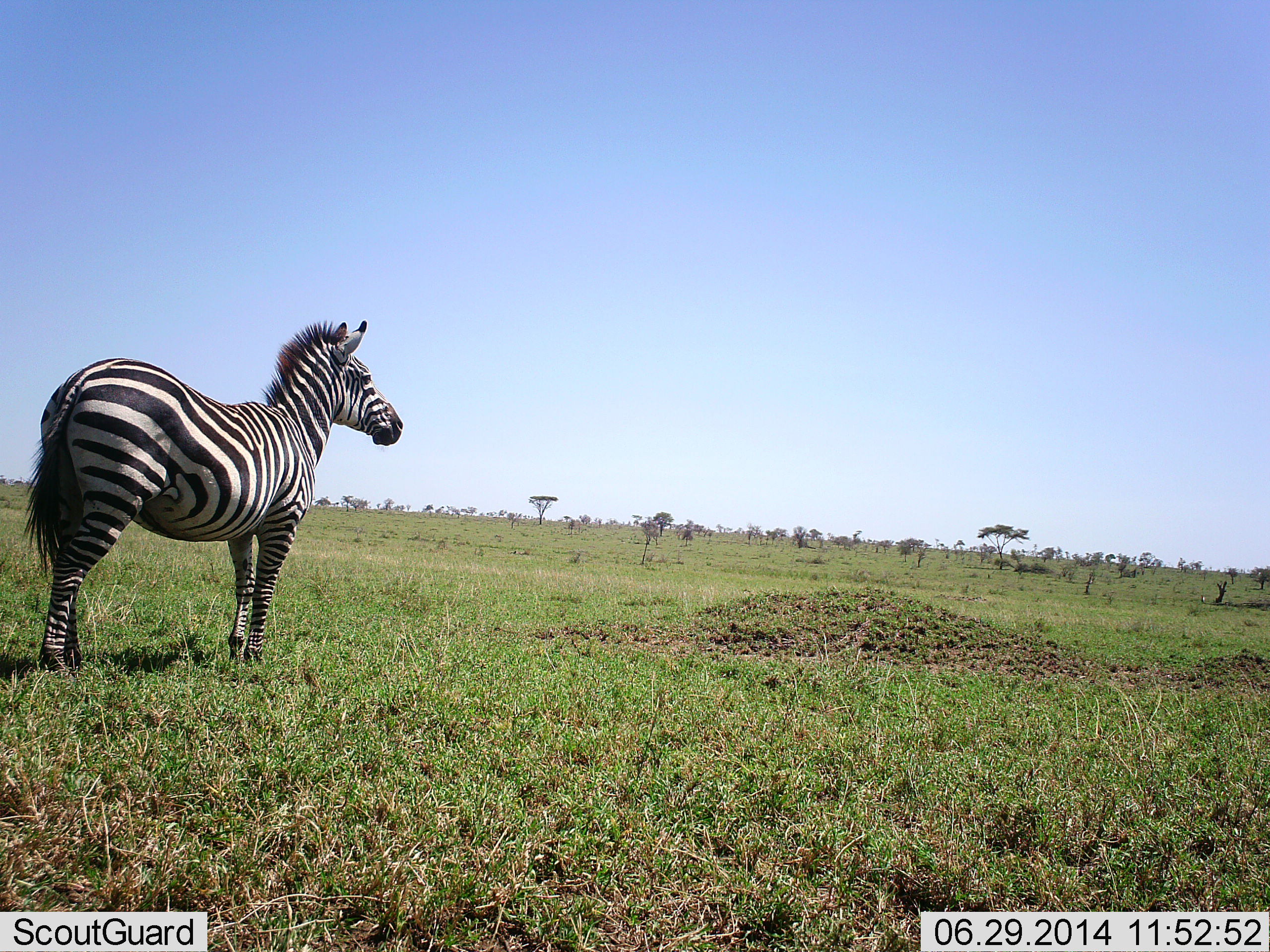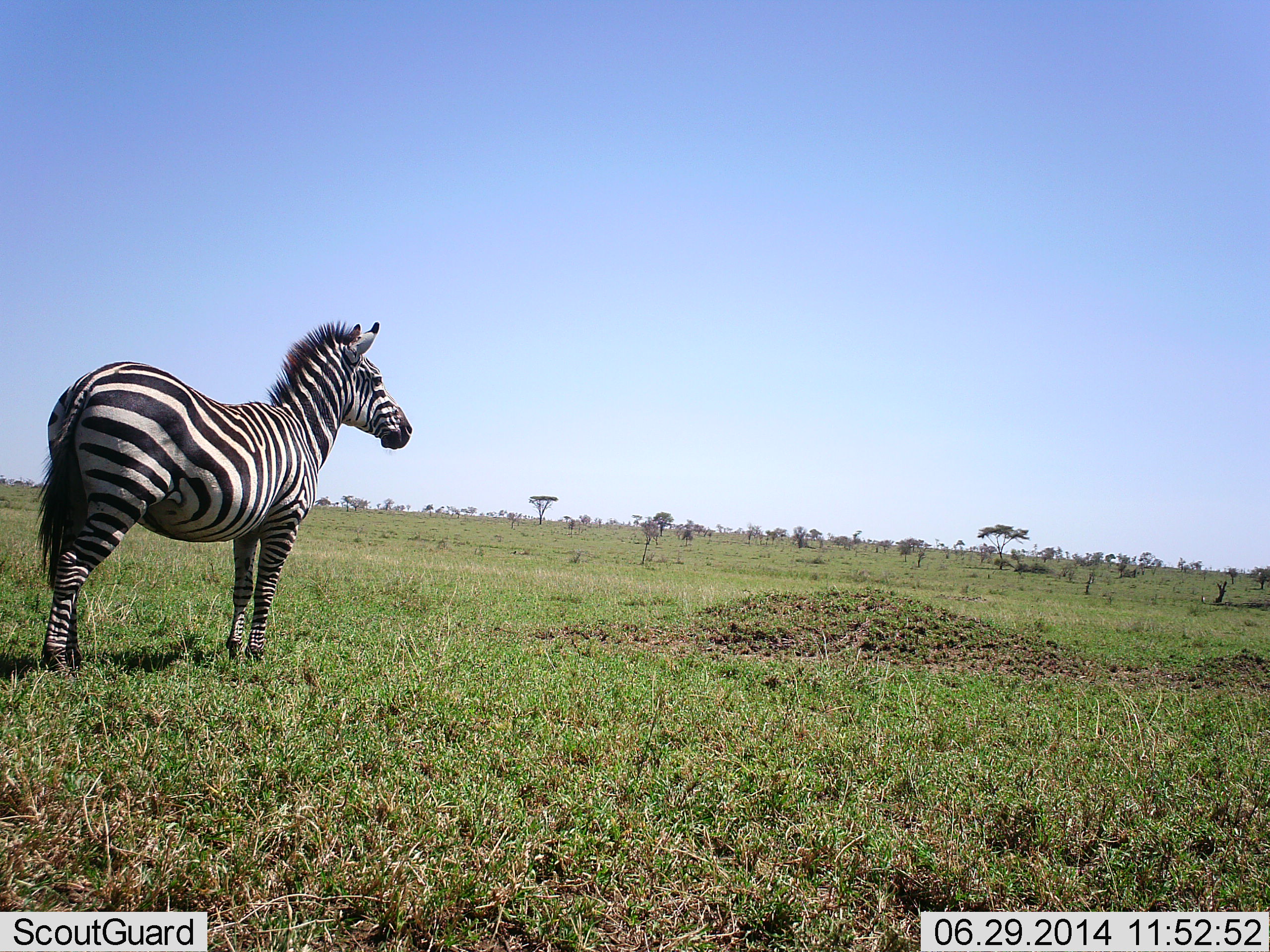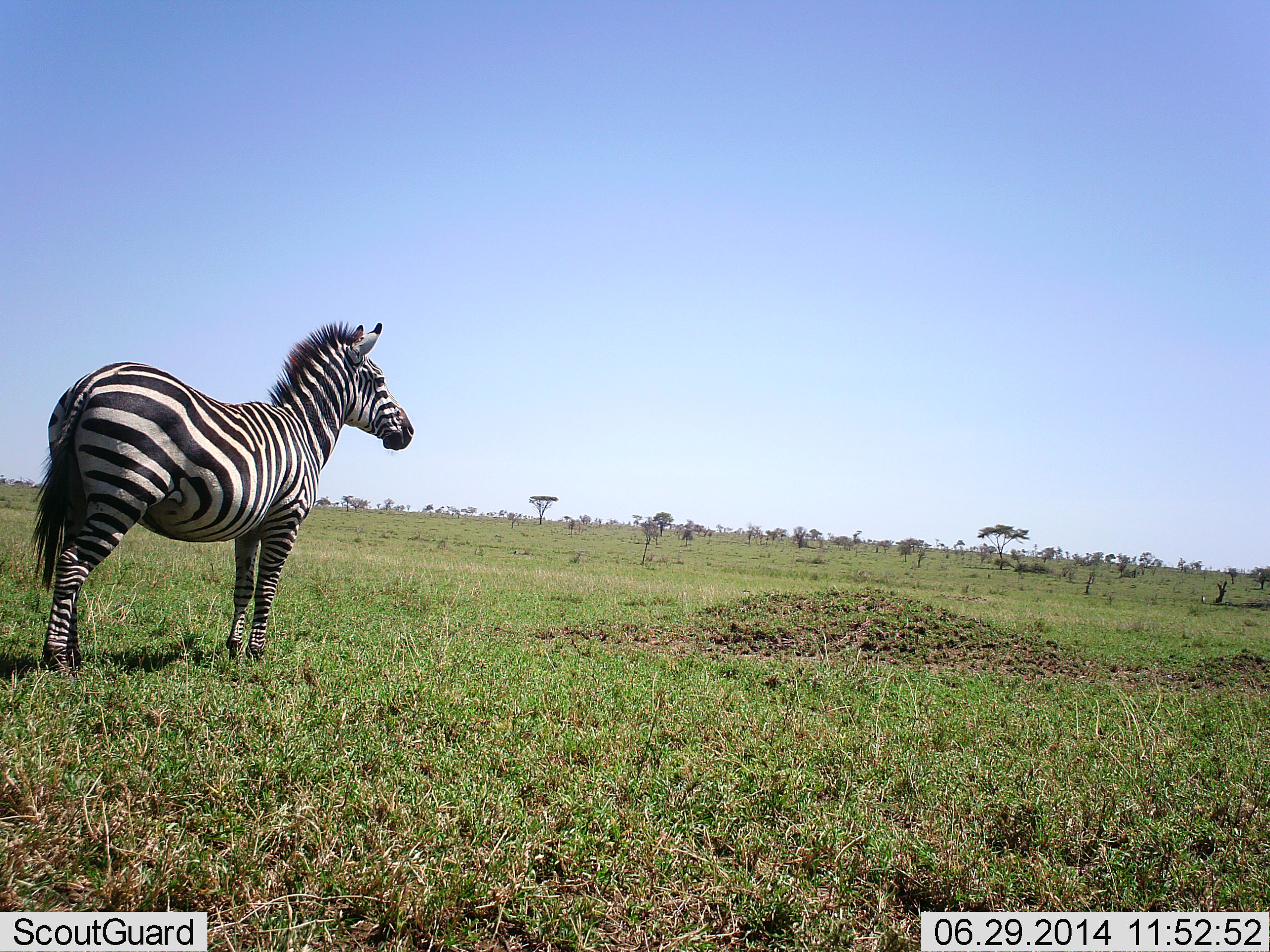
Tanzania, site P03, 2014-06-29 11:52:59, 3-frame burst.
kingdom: Animalia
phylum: Chordata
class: Mammalia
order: Perissodactyla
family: Equidae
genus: Equus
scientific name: Equus quagga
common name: plains zebra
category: zebra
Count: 1.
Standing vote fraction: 100%.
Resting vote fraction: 0%.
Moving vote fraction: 0%.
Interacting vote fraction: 0%.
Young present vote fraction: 0%.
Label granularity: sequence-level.